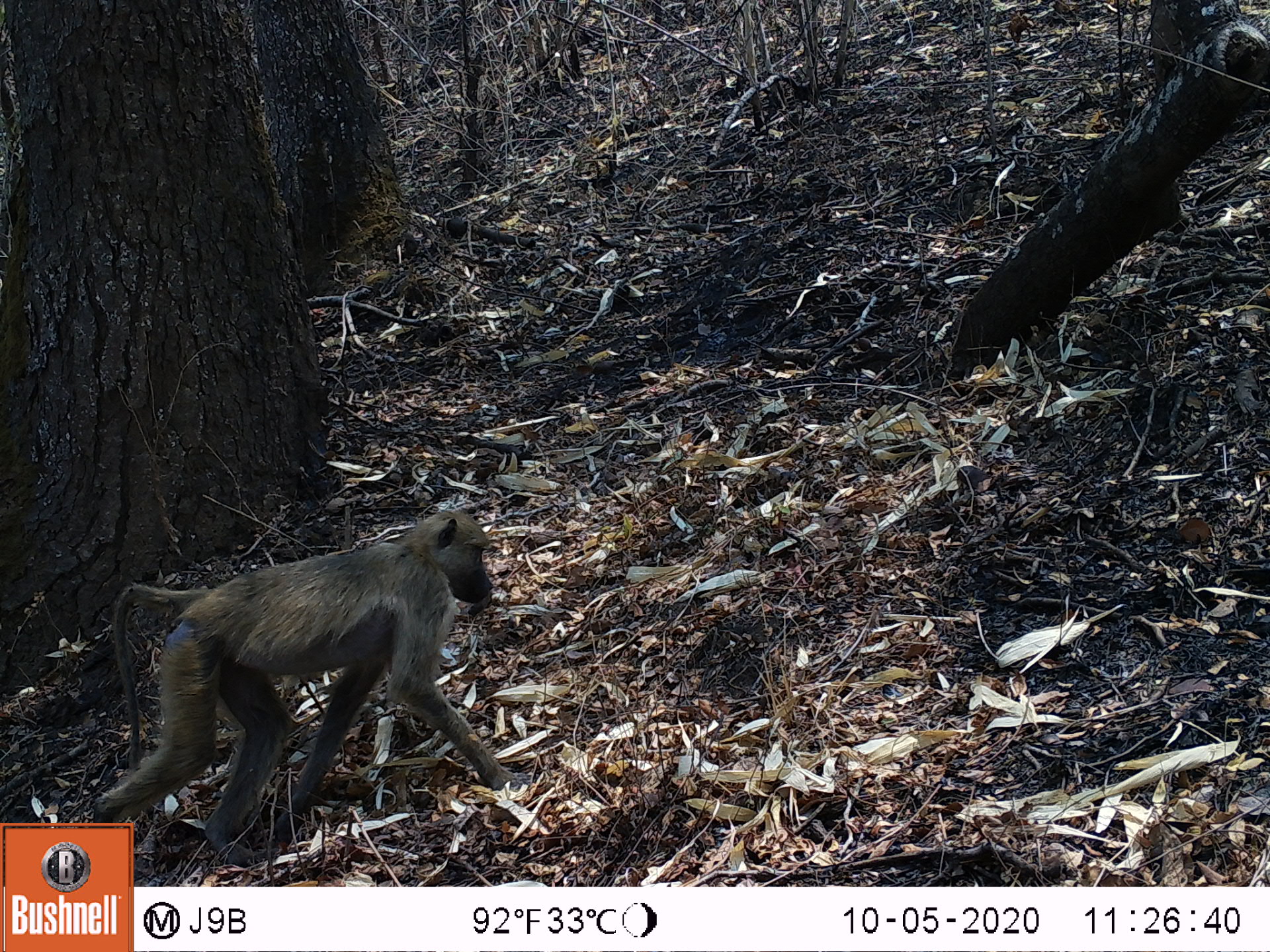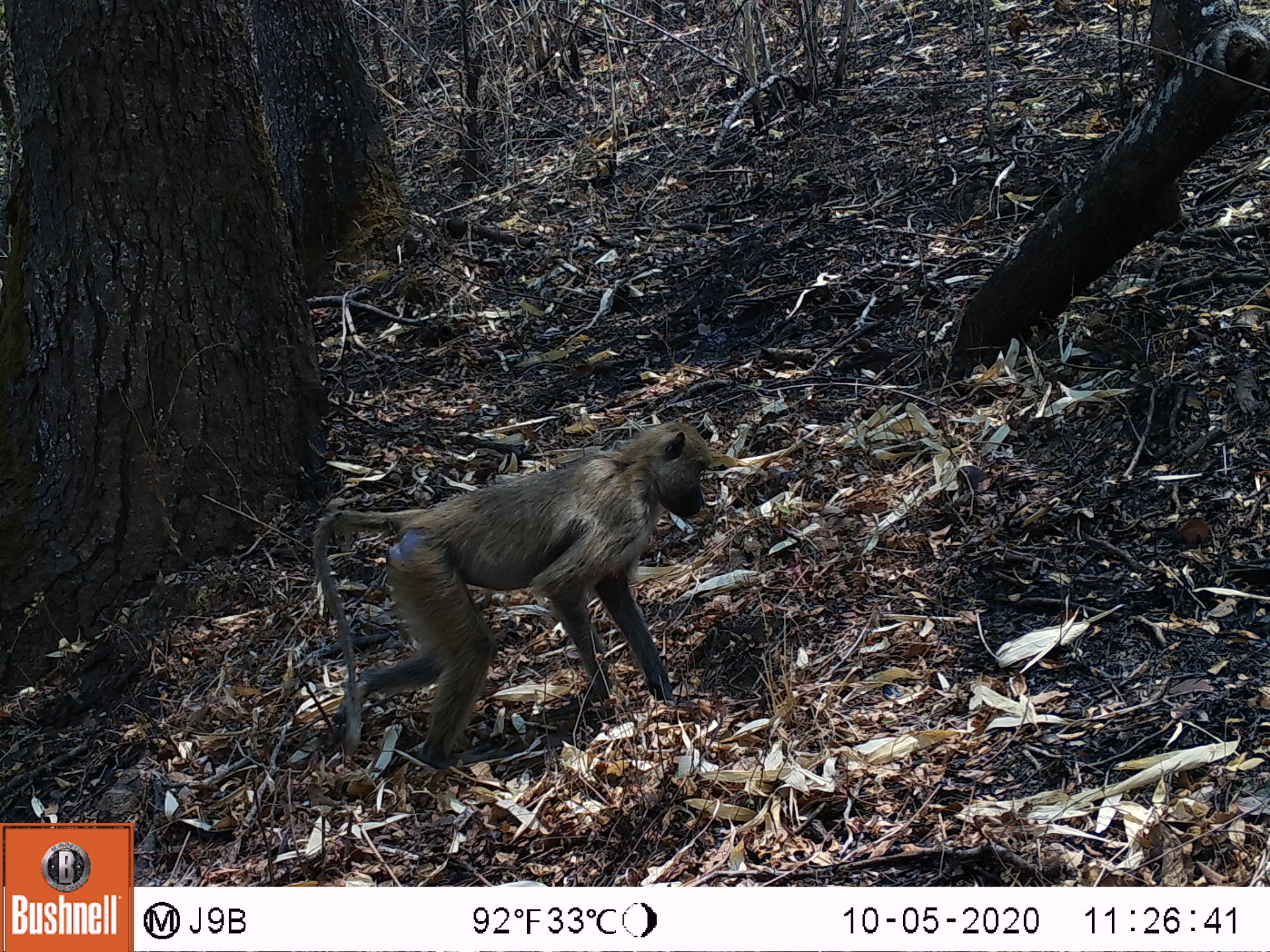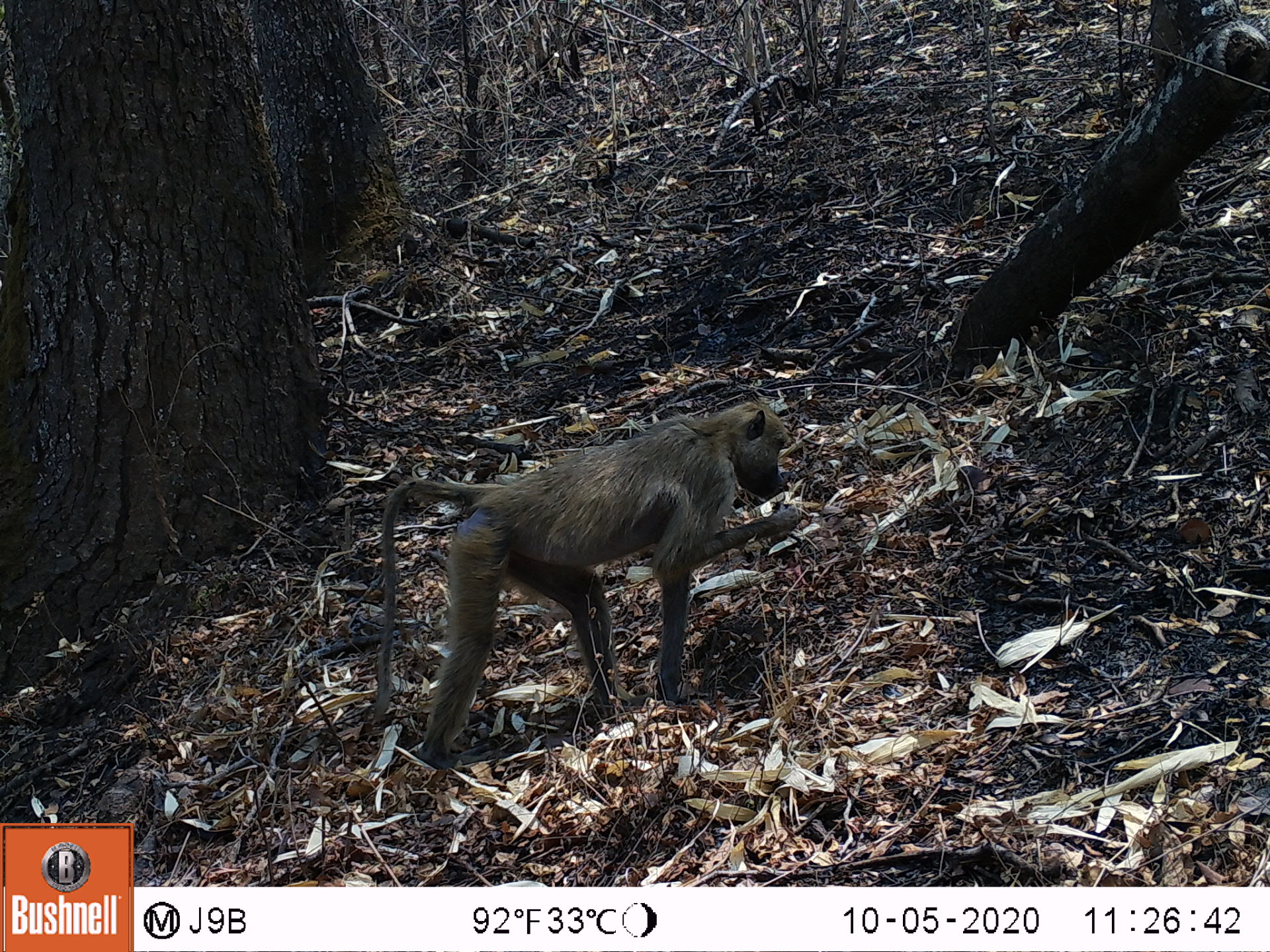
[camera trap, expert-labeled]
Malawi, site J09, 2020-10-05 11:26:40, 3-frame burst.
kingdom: Animalia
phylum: Chordata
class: Mammalia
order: Primates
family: Cercopithecidae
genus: Papio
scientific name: Papio cynocephalus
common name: yellow baboon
Yellow baboon (Papio cynocephalus), count 1.